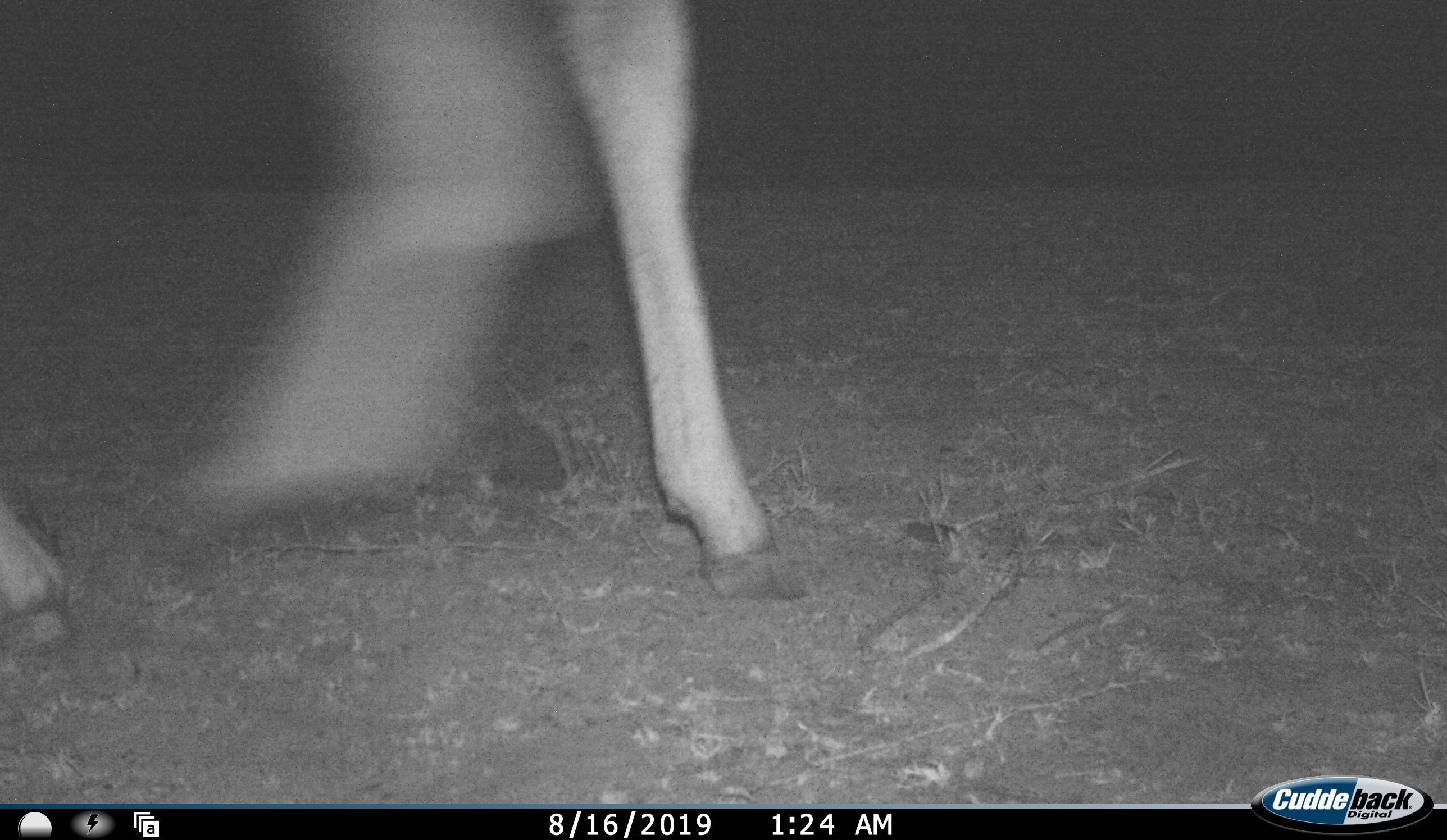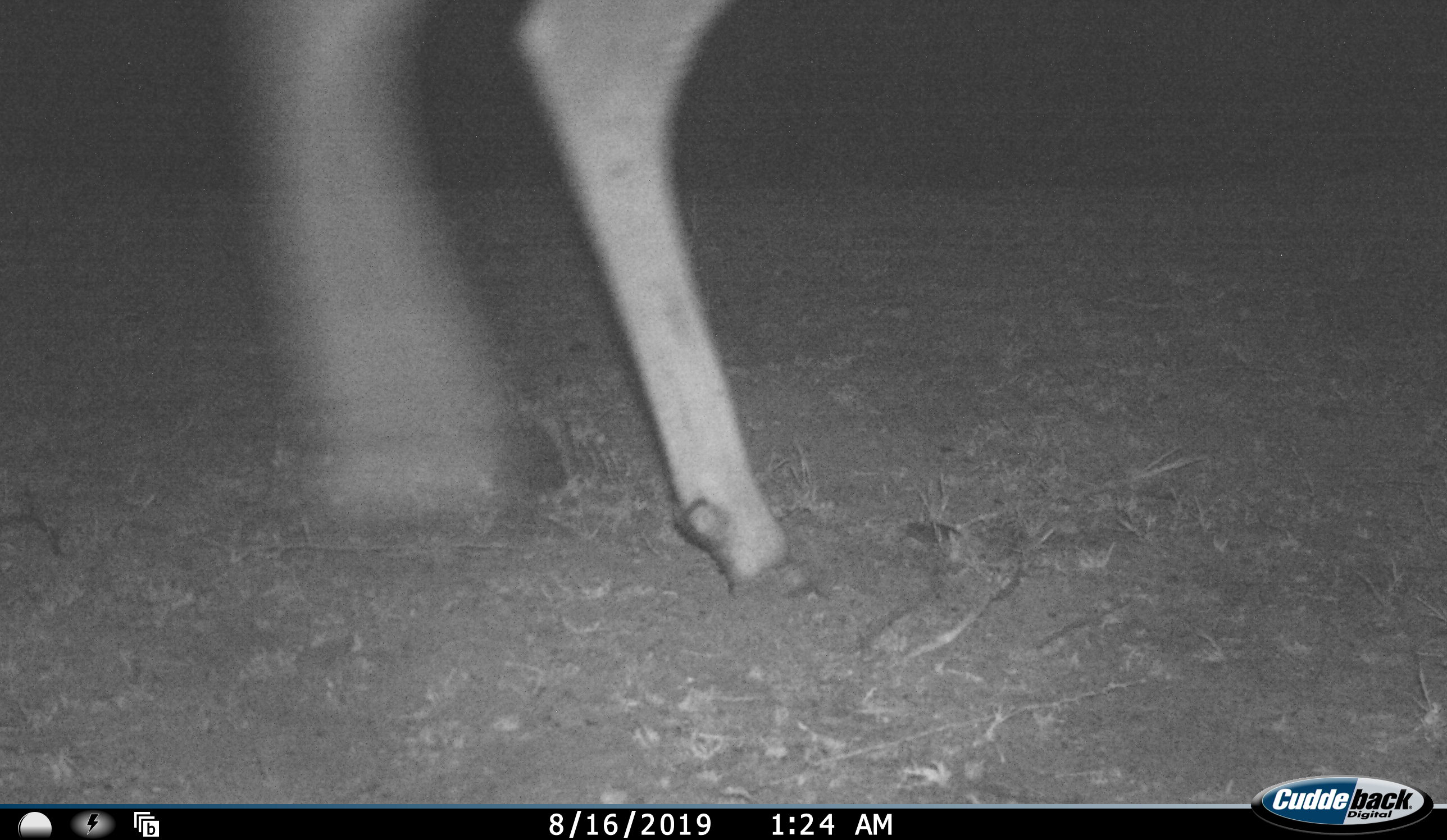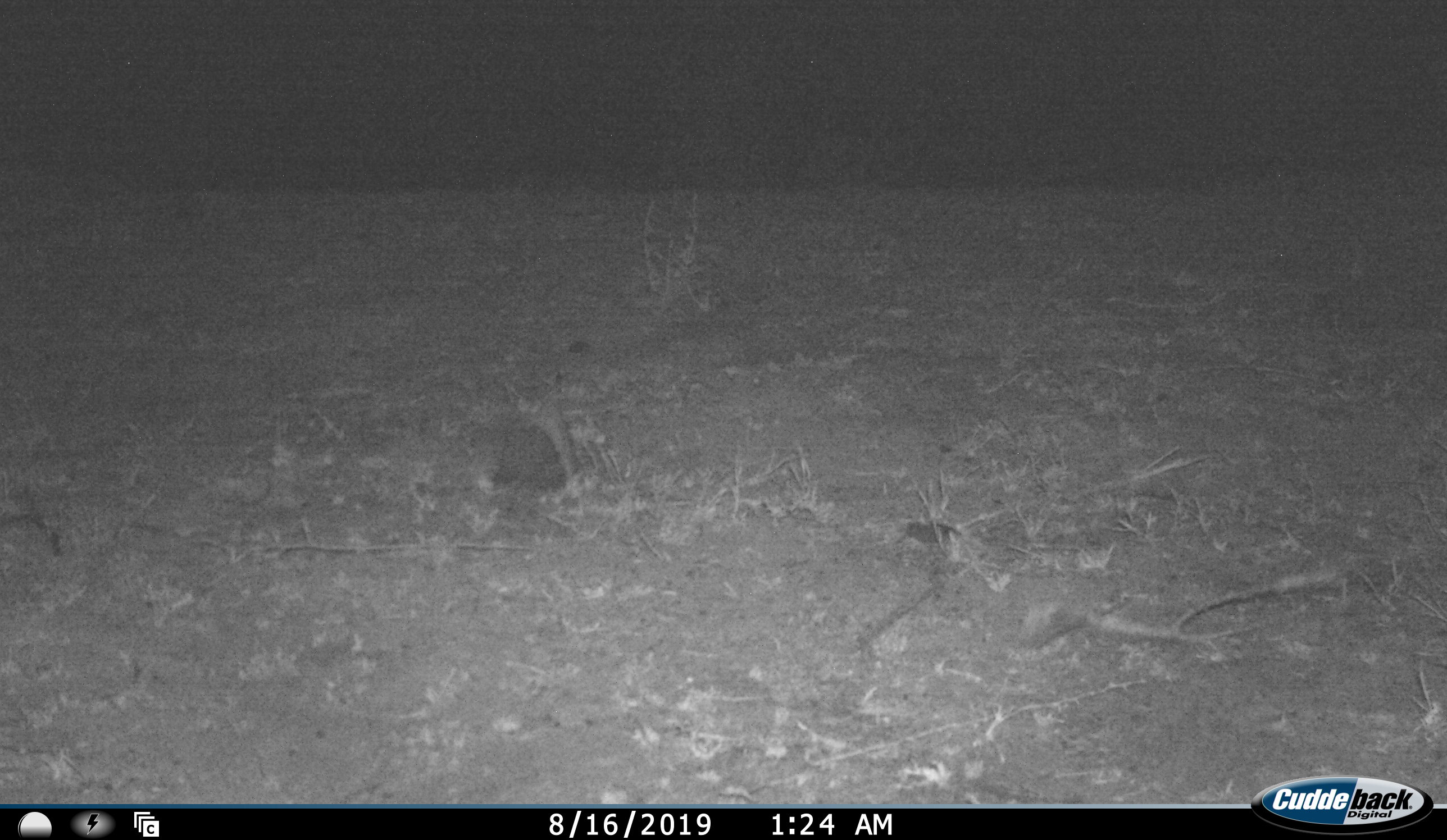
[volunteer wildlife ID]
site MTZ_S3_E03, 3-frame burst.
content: unidentified animal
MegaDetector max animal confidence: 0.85